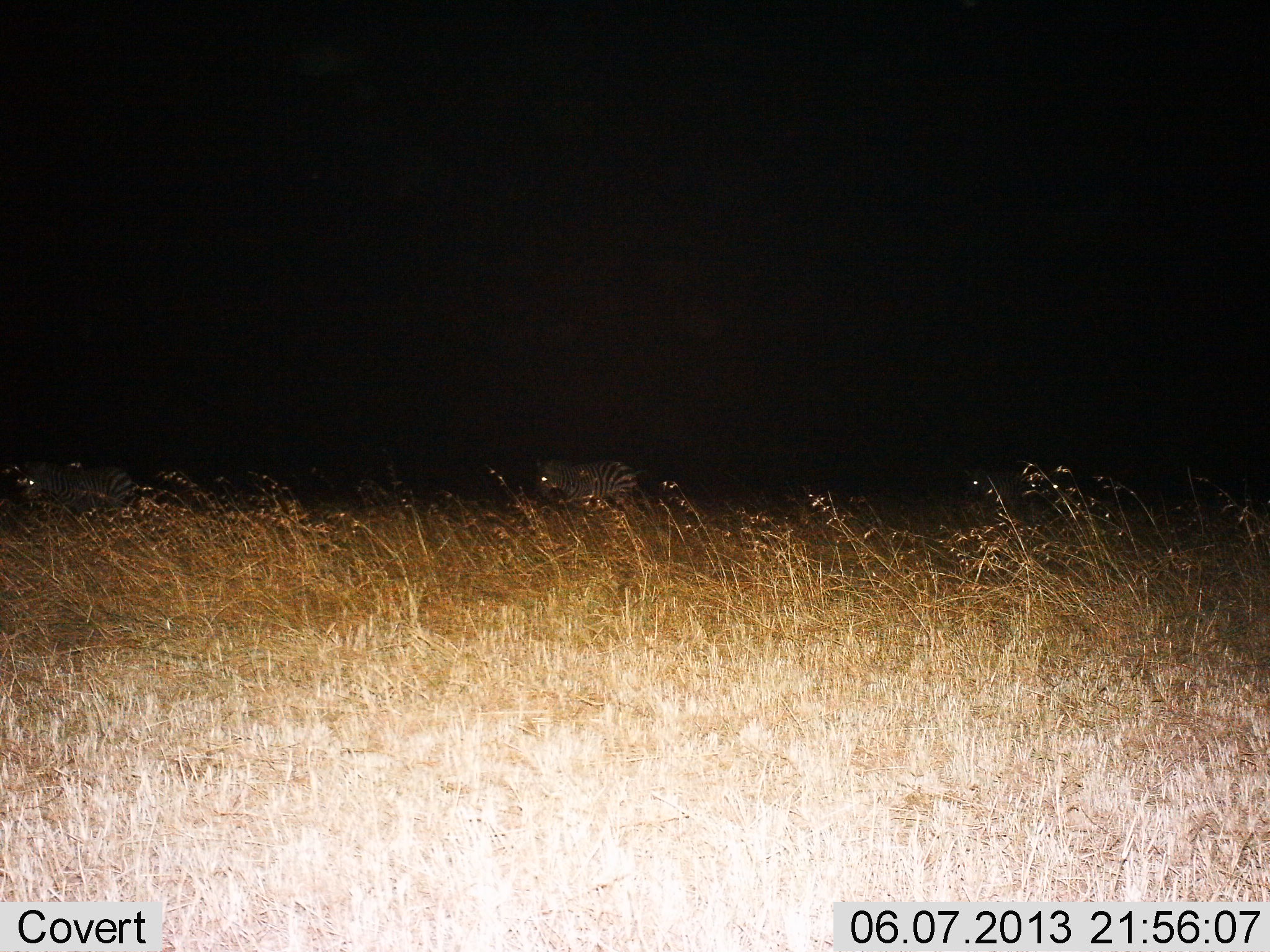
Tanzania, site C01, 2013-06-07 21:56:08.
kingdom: Animalia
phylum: Chordata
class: Mammalia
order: Perissodactyla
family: Equidae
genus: Equus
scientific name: Equus quagga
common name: plains zebra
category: zebra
Zebra (plains zebra) (Equus quagga), count 2. Behavior (volunteer vote fractions): standing 50%, resting 0%, moving 50%, interacting 0%. Young present (vote fraction): 0%. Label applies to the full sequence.